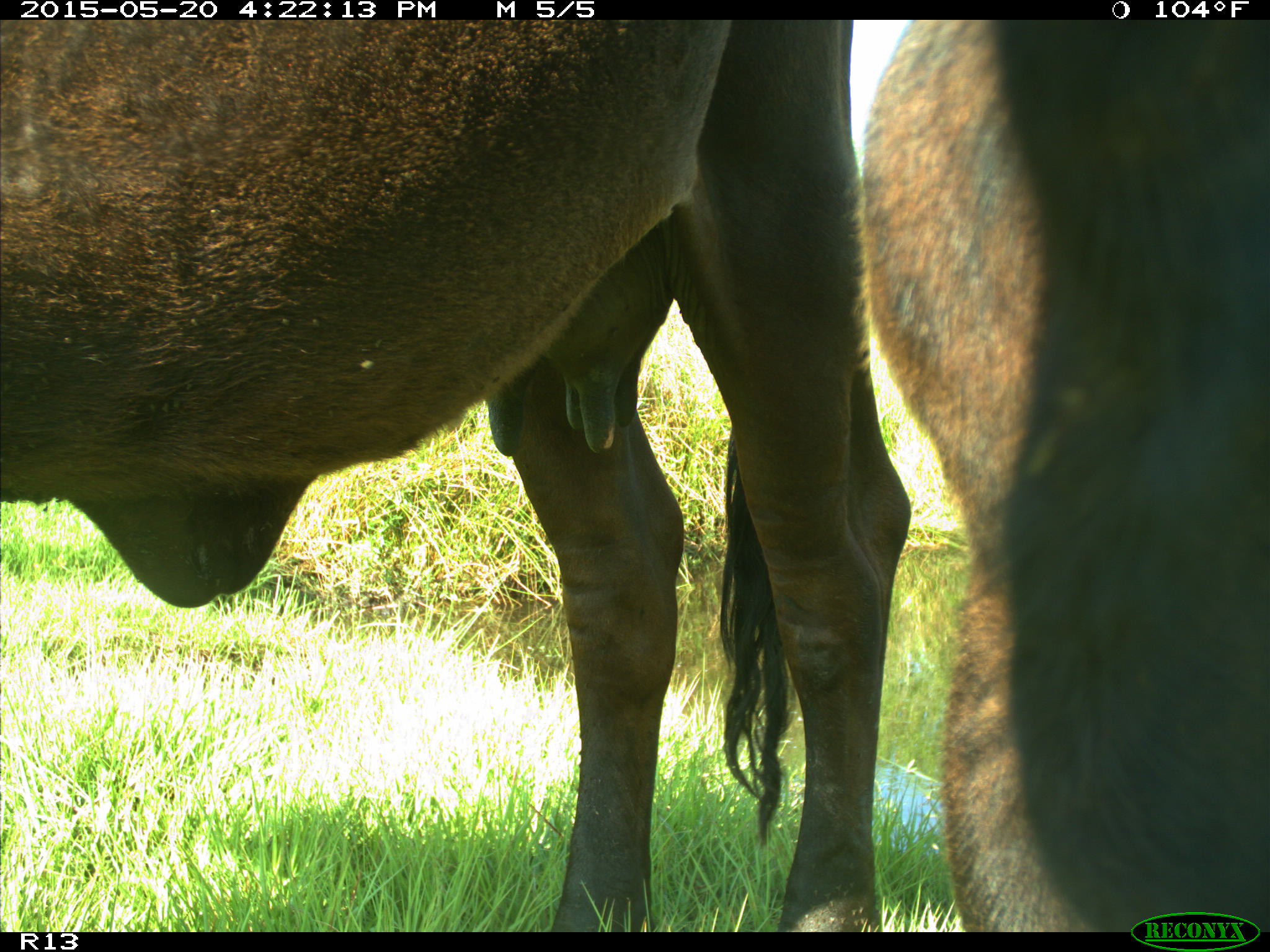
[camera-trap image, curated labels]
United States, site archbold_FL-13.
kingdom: Animalia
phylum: Chordata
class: Mammalia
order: Artiodactyla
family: Bovidae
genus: Bos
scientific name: Bos taurus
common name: domestic cow